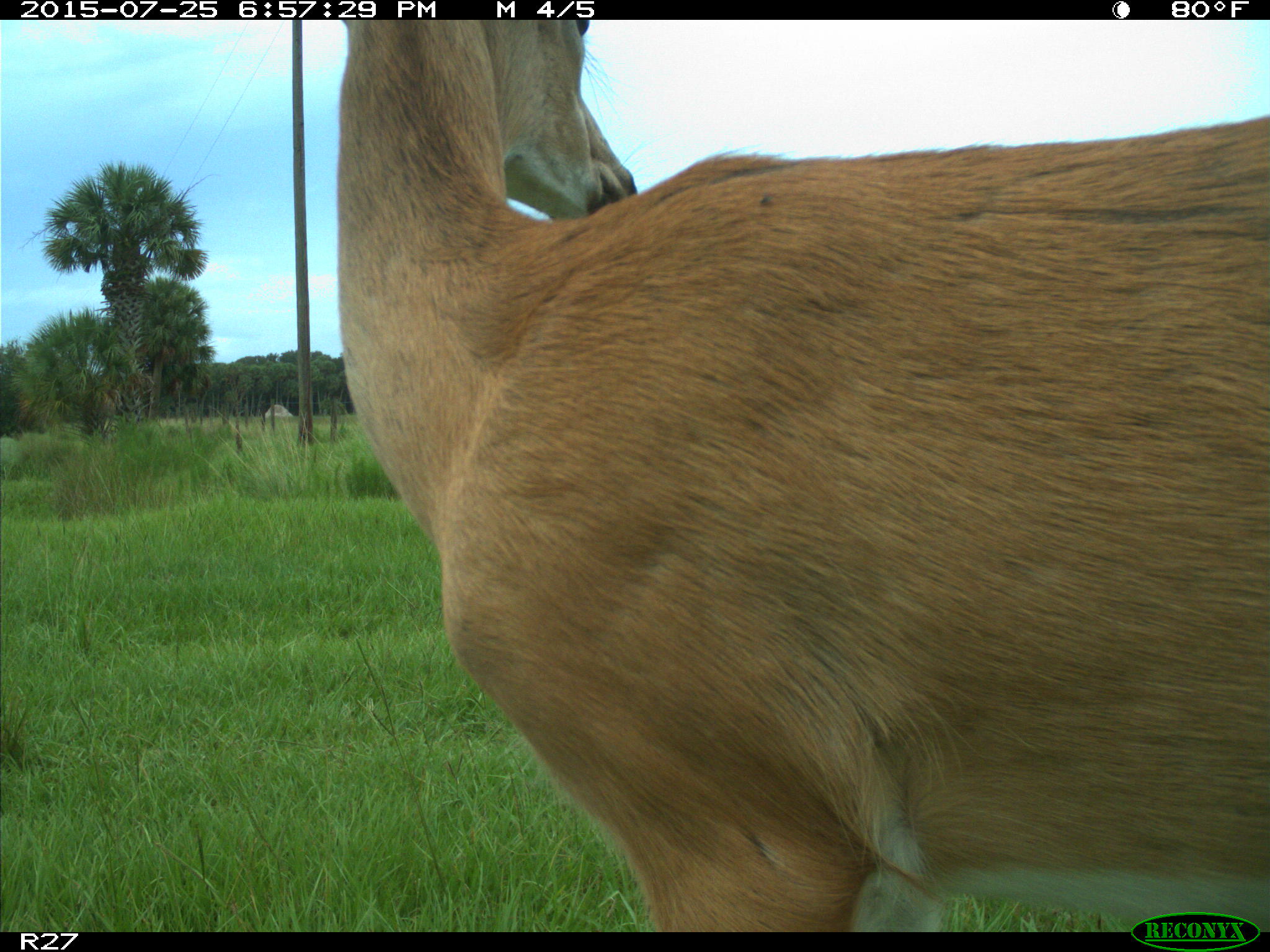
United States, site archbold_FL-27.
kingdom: Animalia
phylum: Chordata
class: Mammalia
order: Artiodactyla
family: Cervidae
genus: Odocoileus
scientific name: Odocoileus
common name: deer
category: unidentified deer